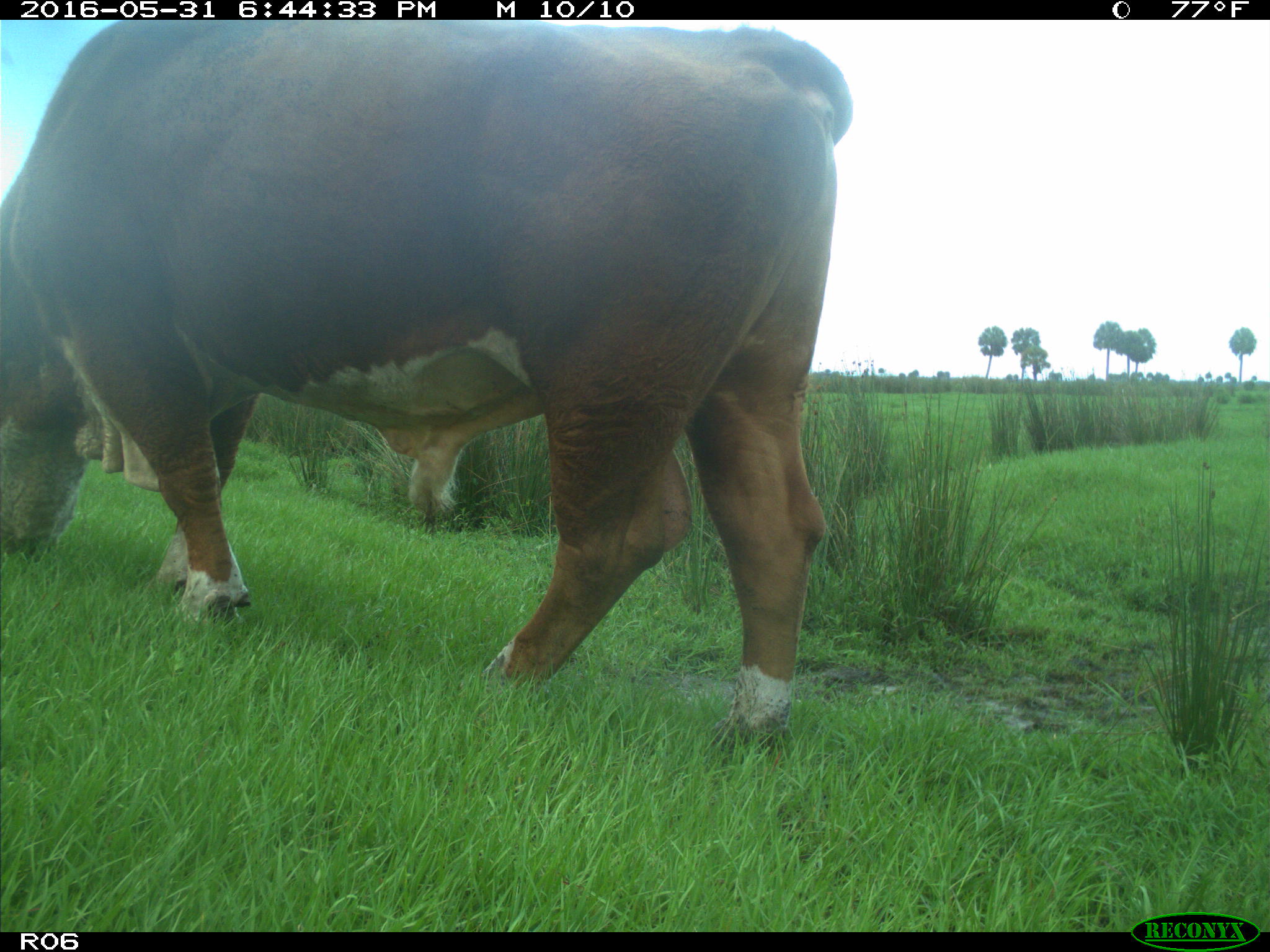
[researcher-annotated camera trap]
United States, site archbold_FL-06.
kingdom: Animalia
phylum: Chordata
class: Mammalia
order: Artiodactyla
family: Bovidae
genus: Bos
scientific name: Bos taurus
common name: domestic cow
Bos taurus (domestic cow).